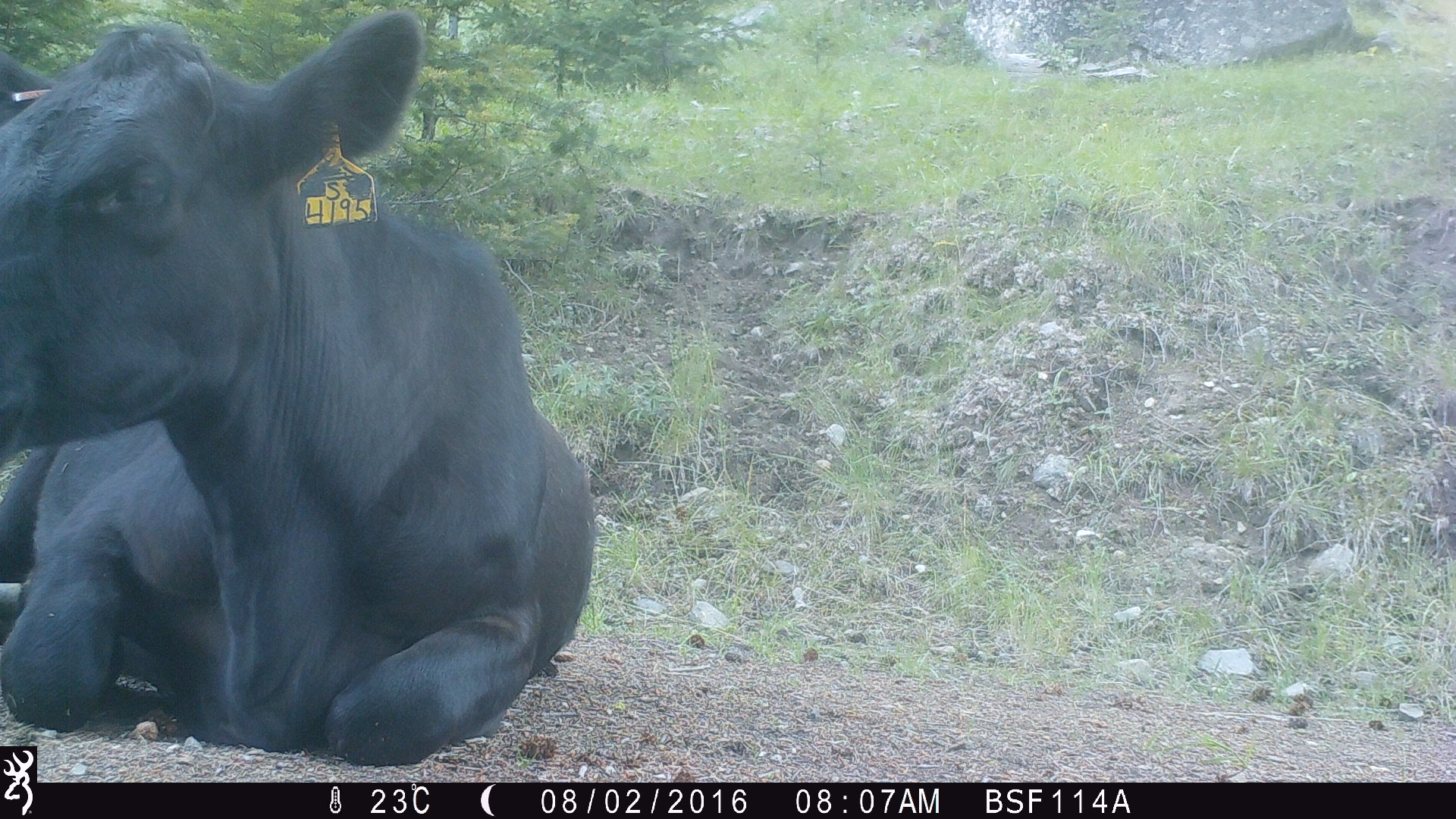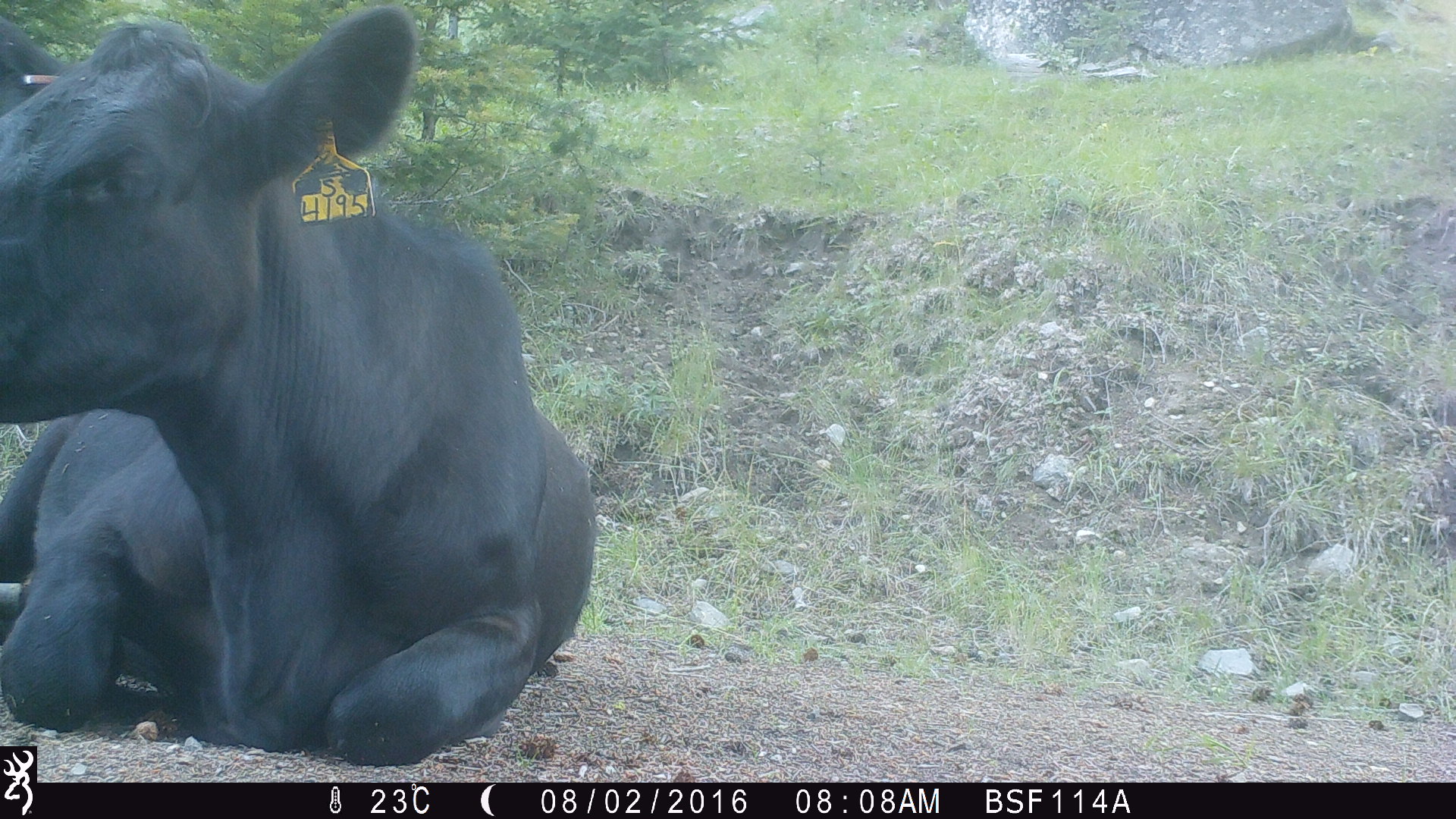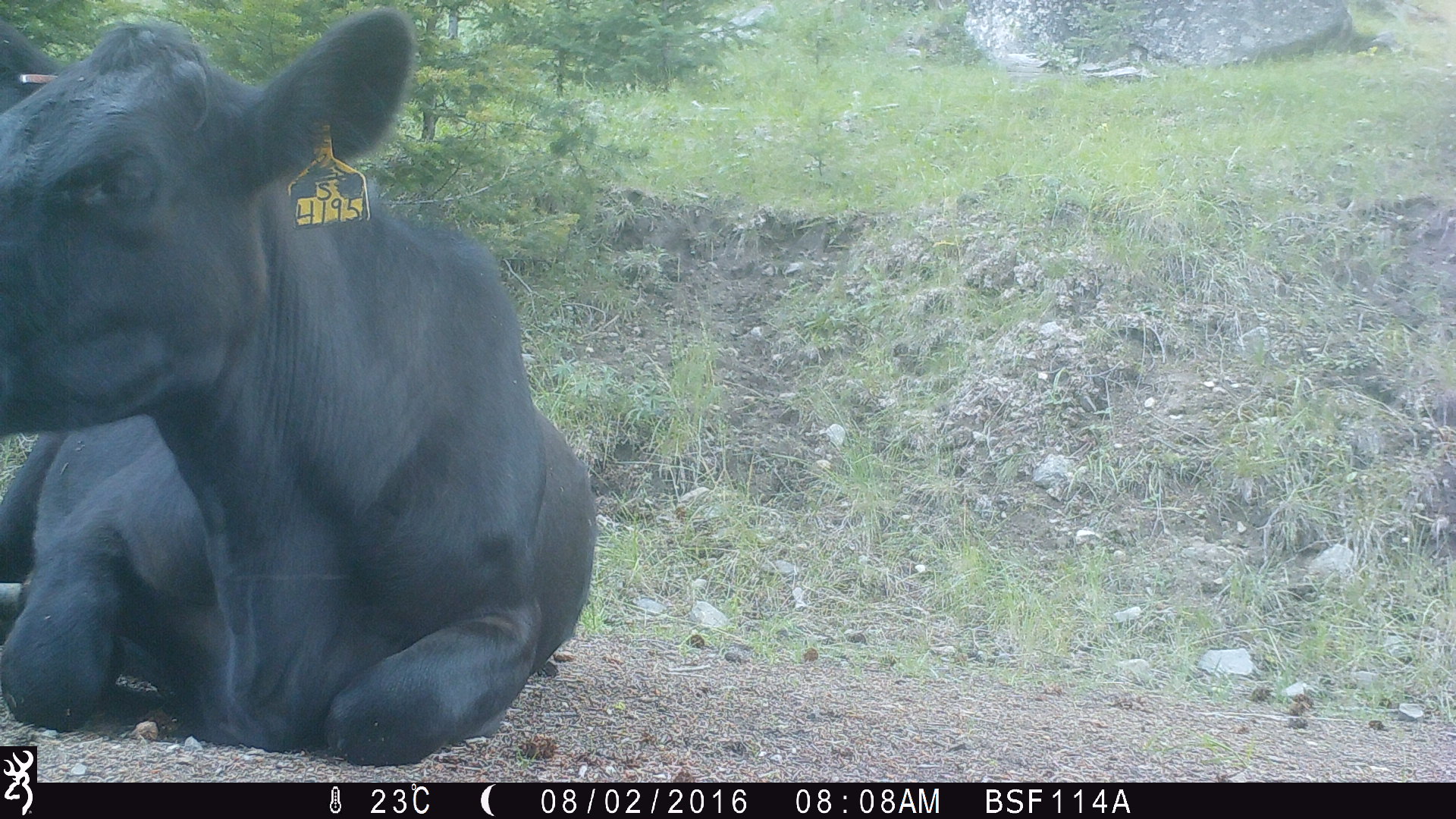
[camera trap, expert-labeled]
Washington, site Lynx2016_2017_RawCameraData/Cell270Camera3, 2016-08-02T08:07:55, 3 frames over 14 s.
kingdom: Animalia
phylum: Chordata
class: Mammalia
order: Artiodactyla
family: Bovidae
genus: Bos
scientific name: Bos taurus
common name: domestic cattle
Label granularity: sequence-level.